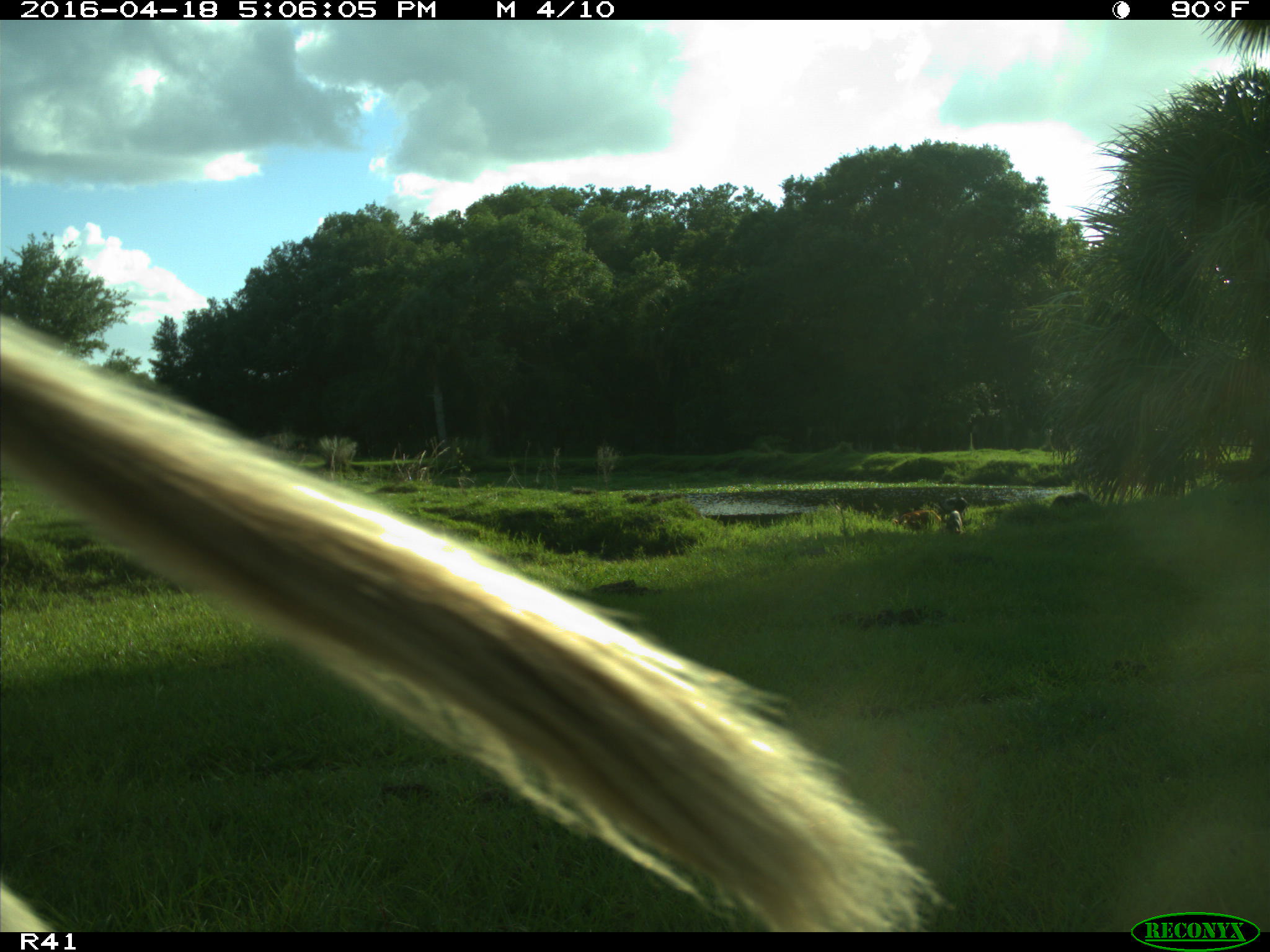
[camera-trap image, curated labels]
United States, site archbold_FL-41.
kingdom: Animalia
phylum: Chordata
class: Mammalia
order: Artiodactyla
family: Suidae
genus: Sus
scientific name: Sus scrofa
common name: wild boar